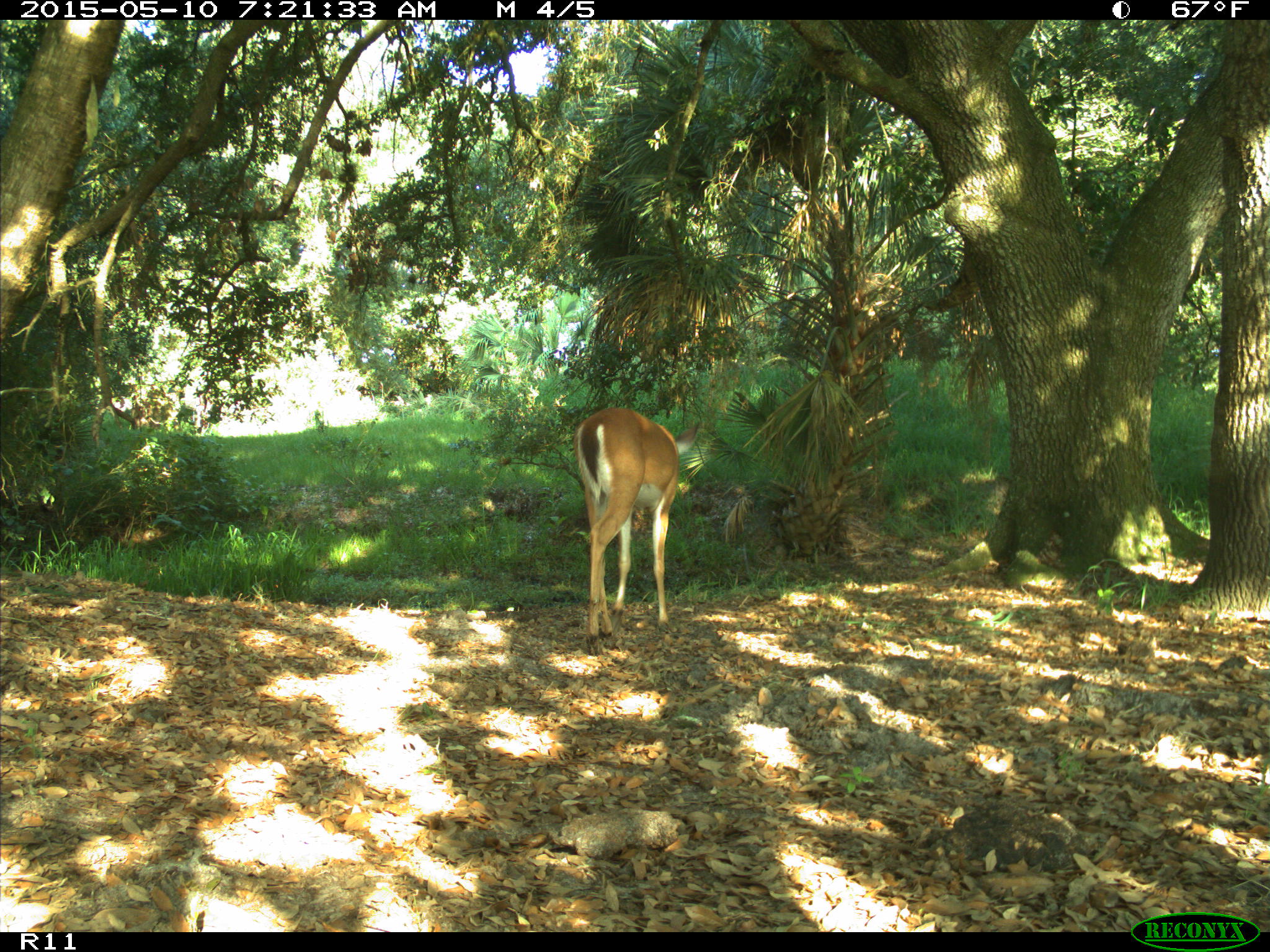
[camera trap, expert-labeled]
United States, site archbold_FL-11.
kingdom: Animalia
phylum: Chordata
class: Mammalia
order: Artiodactyla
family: Cervidae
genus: Odocoileus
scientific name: Odocoileus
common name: deer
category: unidentified deer